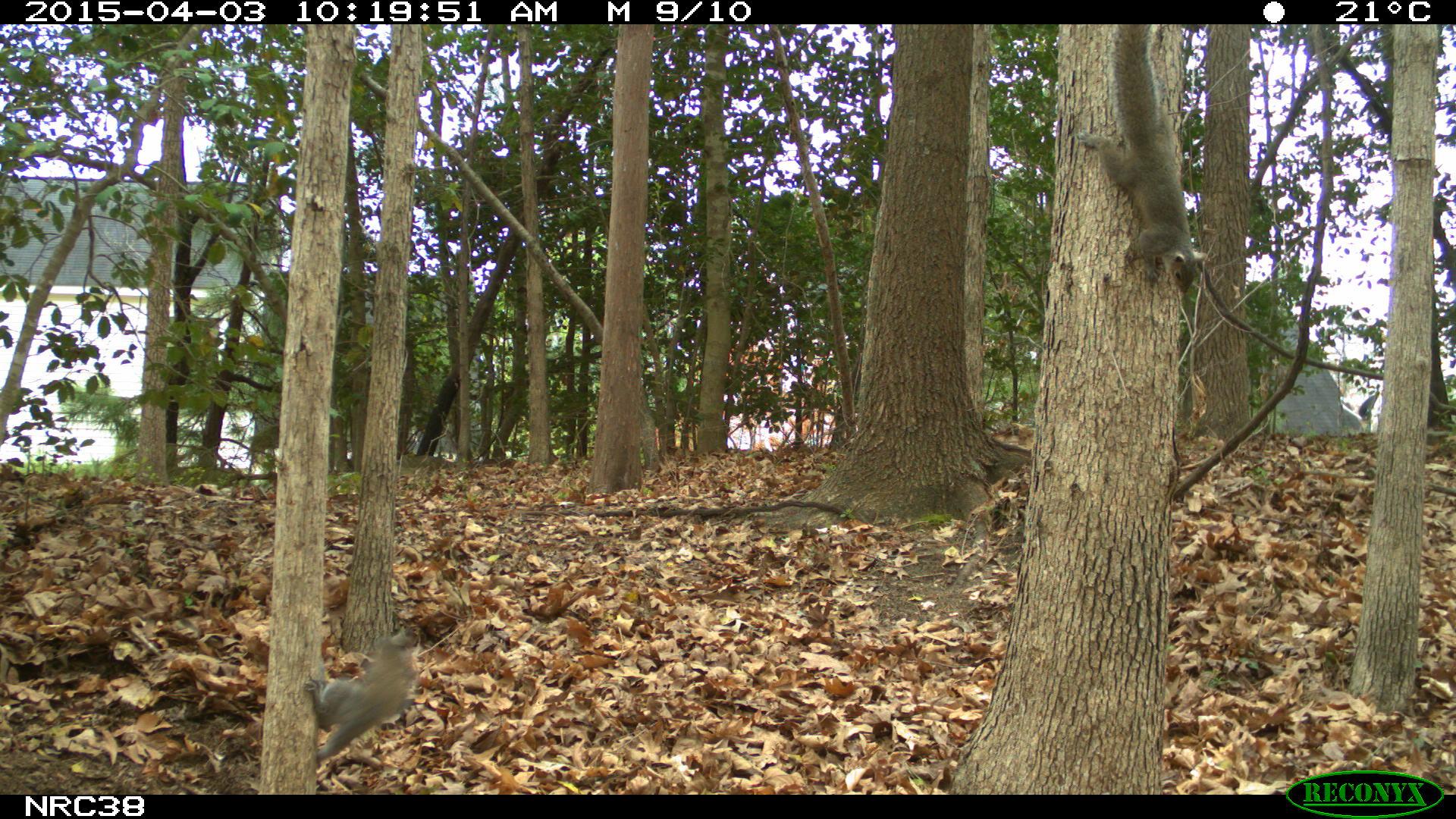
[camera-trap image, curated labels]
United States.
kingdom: Animalia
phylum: Chordata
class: Mammalia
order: Rodentia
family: Sciuridae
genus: Sciurus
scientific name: Sciurus carolinensis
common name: eastern gray squirrel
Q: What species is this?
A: Eastern Gray Squirrel (Sciurus carolinensis).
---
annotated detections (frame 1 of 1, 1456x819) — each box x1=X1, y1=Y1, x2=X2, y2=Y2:
Eastern Gray Squirrel: x1=1073, y1=20, x2=1211, y2=314; x1=302, y1=610, x2=437, y2=773